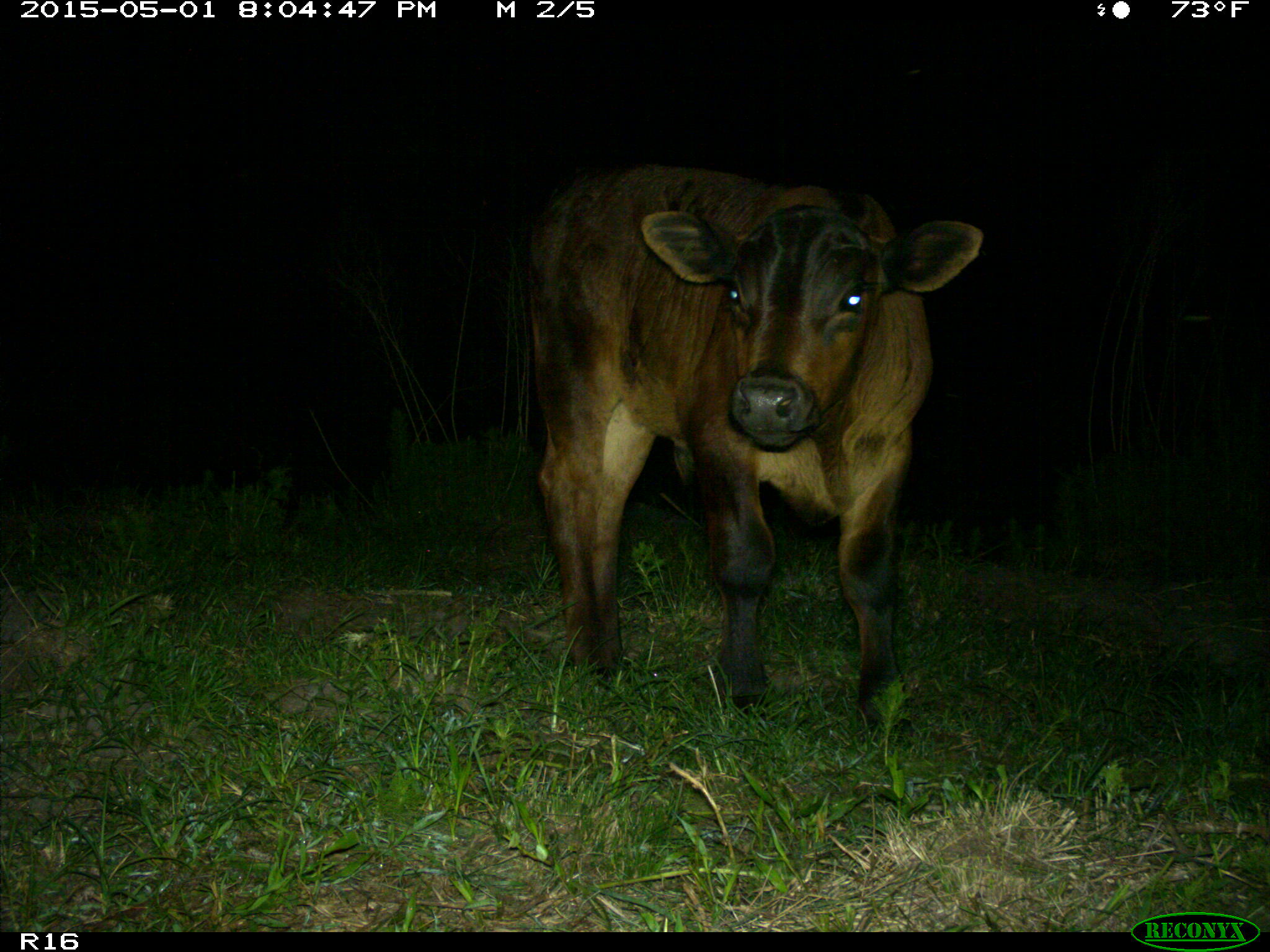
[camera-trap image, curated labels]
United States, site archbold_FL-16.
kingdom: Animalia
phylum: Chordata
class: Mammalia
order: Artiodactyla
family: Bovidae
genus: Bos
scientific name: Bos taurus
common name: domestic cow